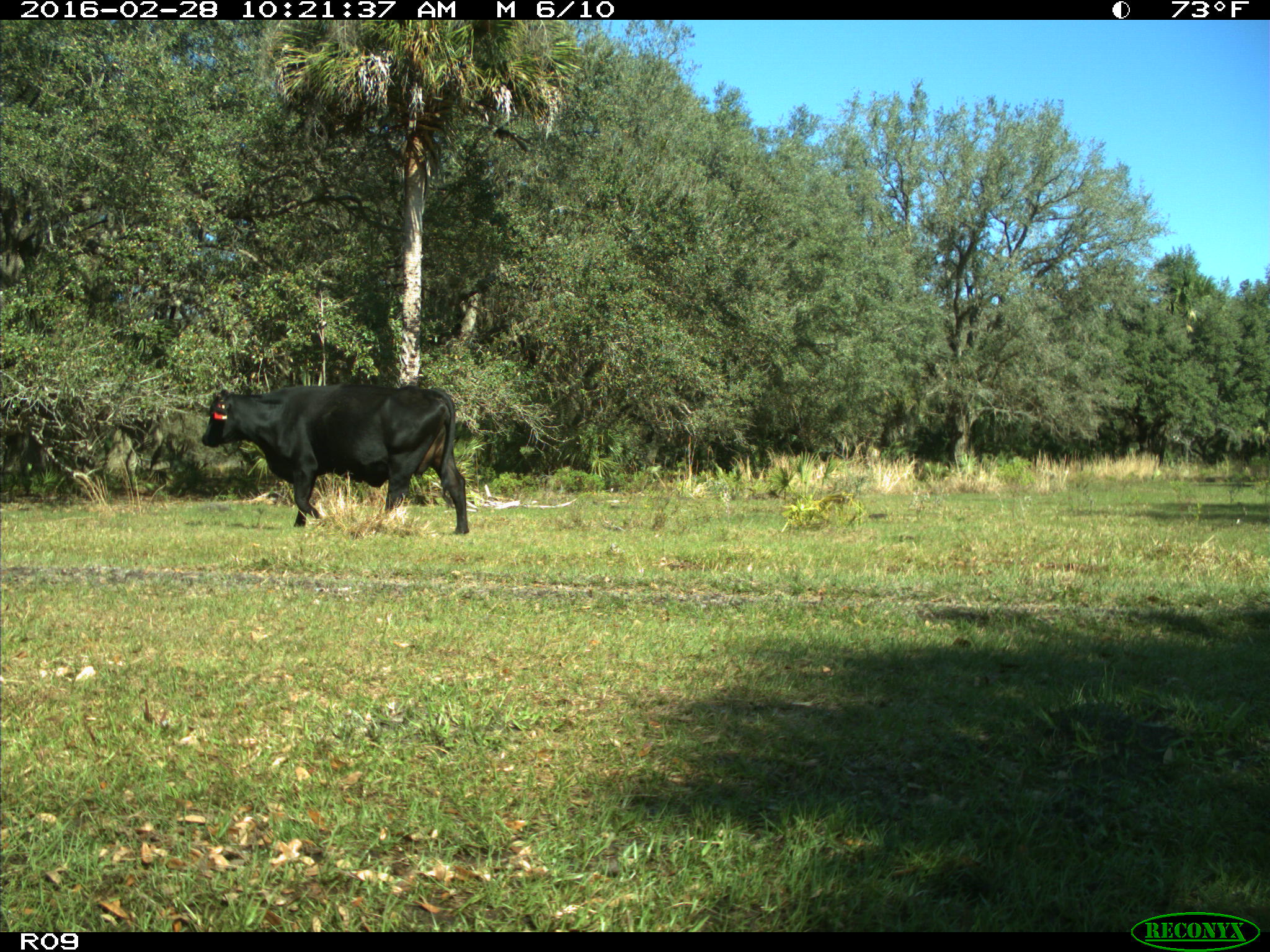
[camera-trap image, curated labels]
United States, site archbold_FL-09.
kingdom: Animalia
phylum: Chordata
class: Mammalia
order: Artiodactyla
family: Bovidae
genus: Bos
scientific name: Bos taurus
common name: domestic cow